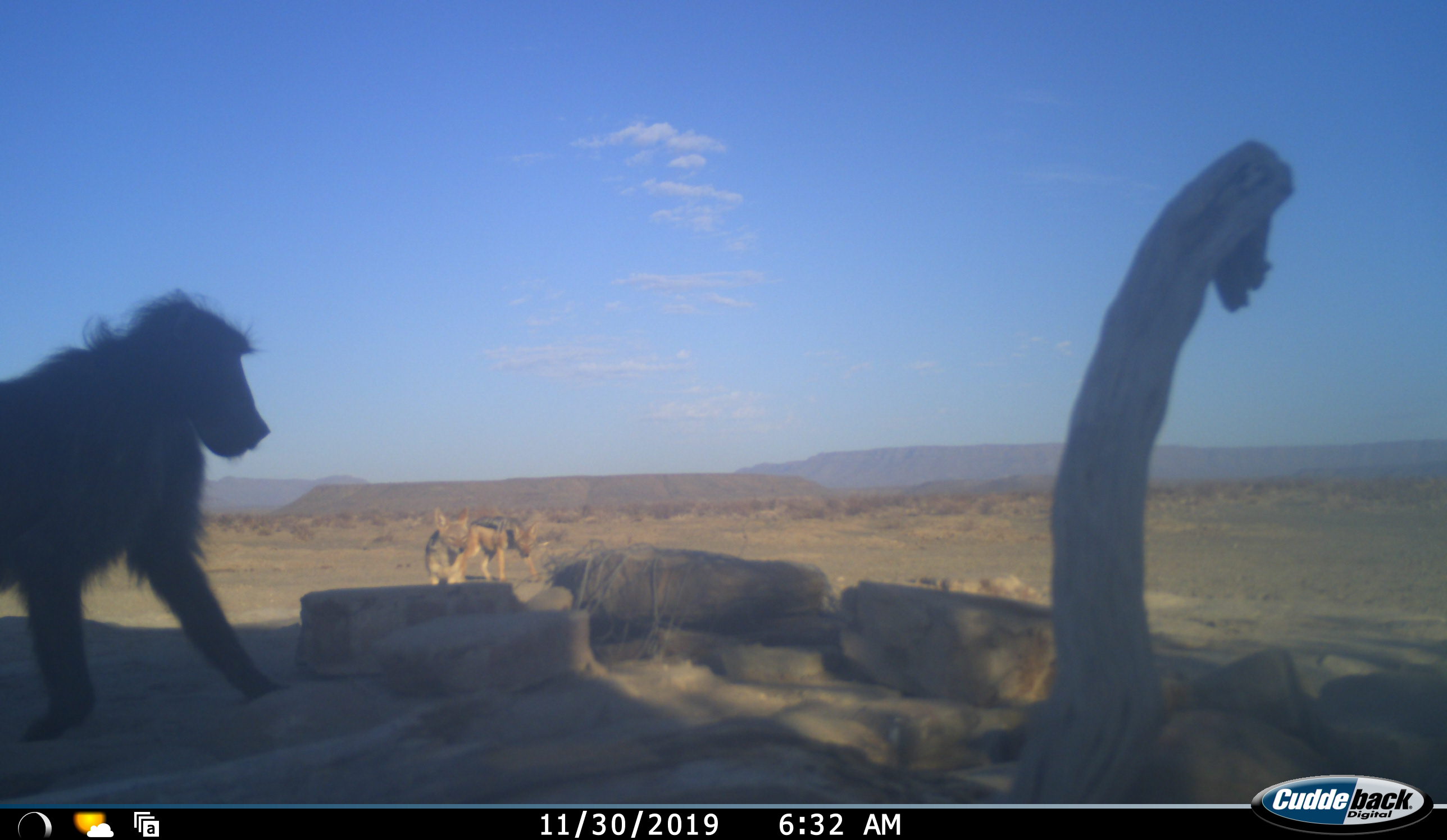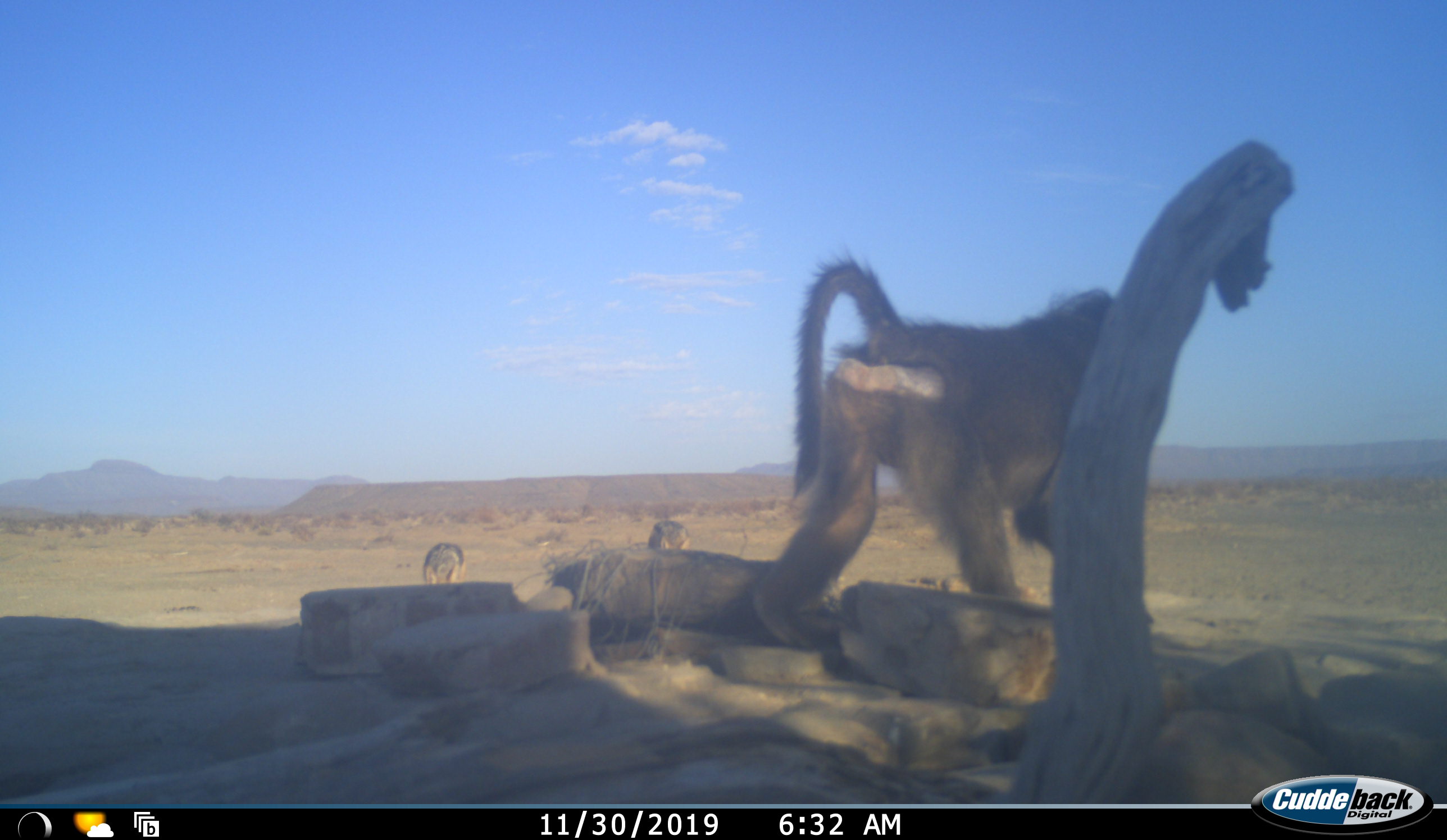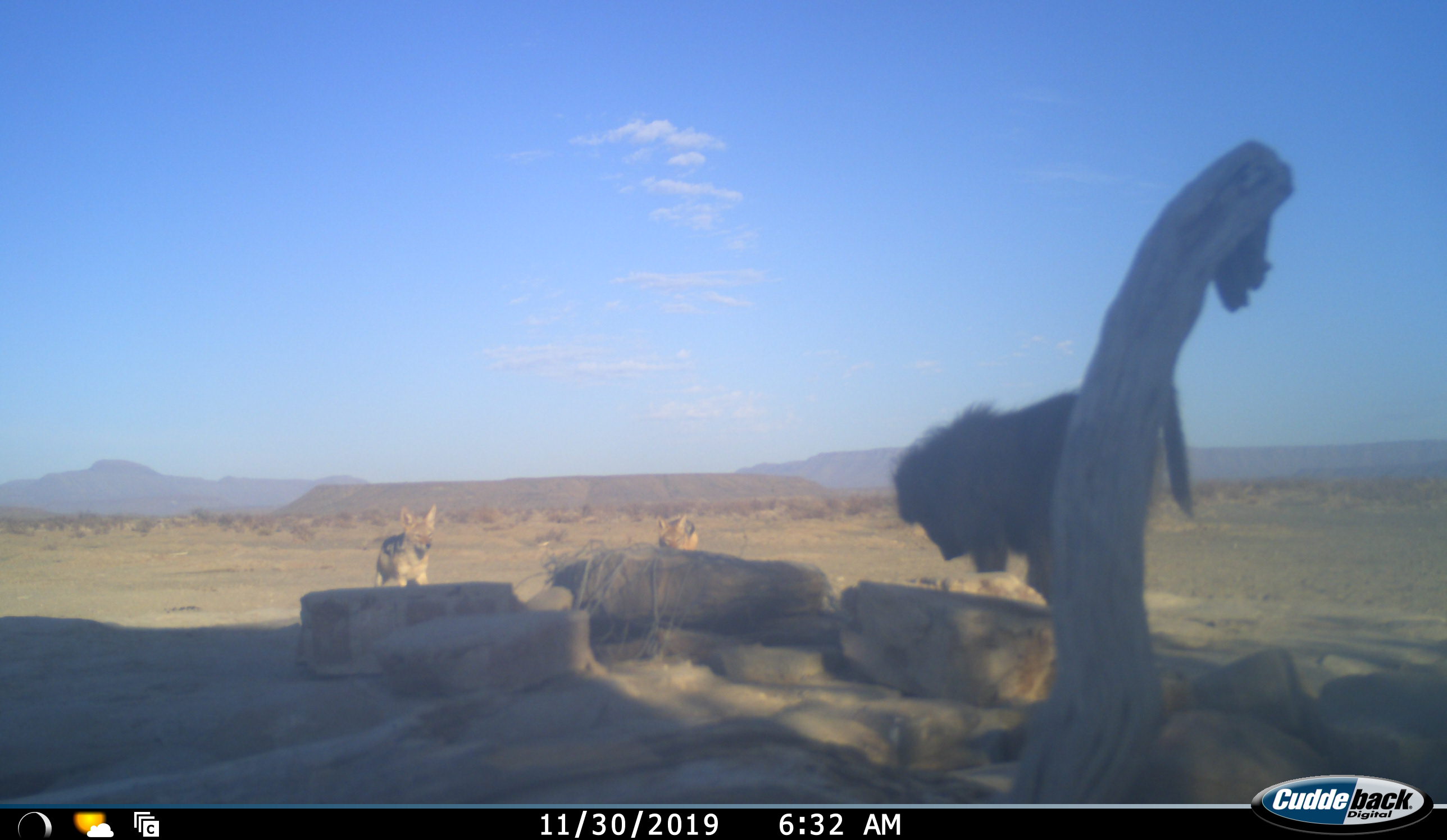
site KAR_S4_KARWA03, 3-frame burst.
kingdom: Animalia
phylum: Chordata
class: Mammalia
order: Primates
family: Cercopithecidae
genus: Papio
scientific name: Papio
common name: baboon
Baboon (Papio), count 1. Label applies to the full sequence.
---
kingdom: Animalia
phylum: Chordata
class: Mammalia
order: Carnivora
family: Canidae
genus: Lupulella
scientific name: Lupulella mesomelas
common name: black-backed jackal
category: jackalblackbacked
Jackalblackbacked (black-backed jackal) (Lupulella mesomelas), count 2. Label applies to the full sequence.